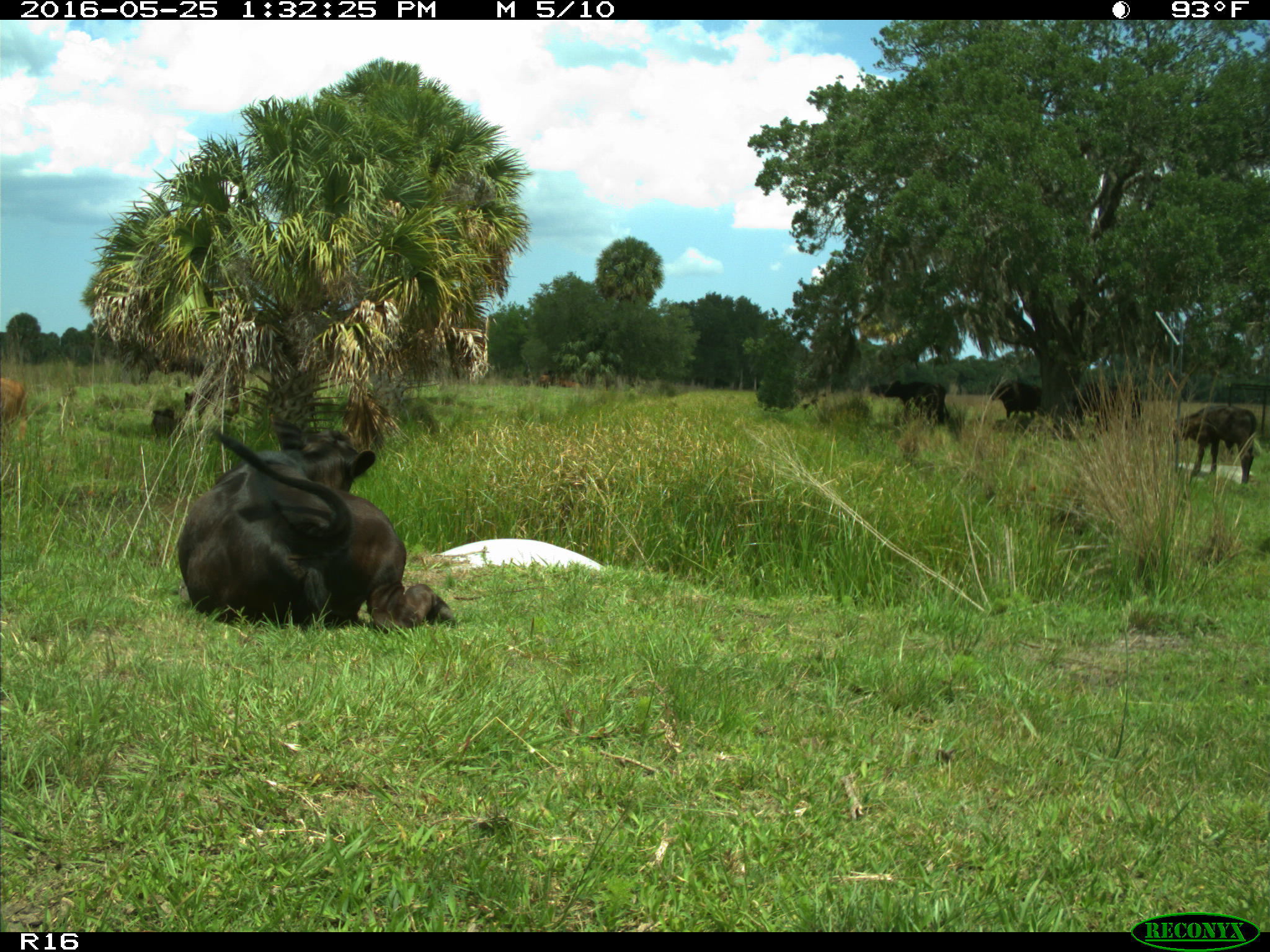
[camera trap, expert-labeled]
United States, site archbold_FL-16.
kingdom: Animalia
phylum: Chordata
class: Mammalia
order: Artiodactyla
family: Bovidae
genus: Bos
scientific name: Bos taurus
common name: domestic cow